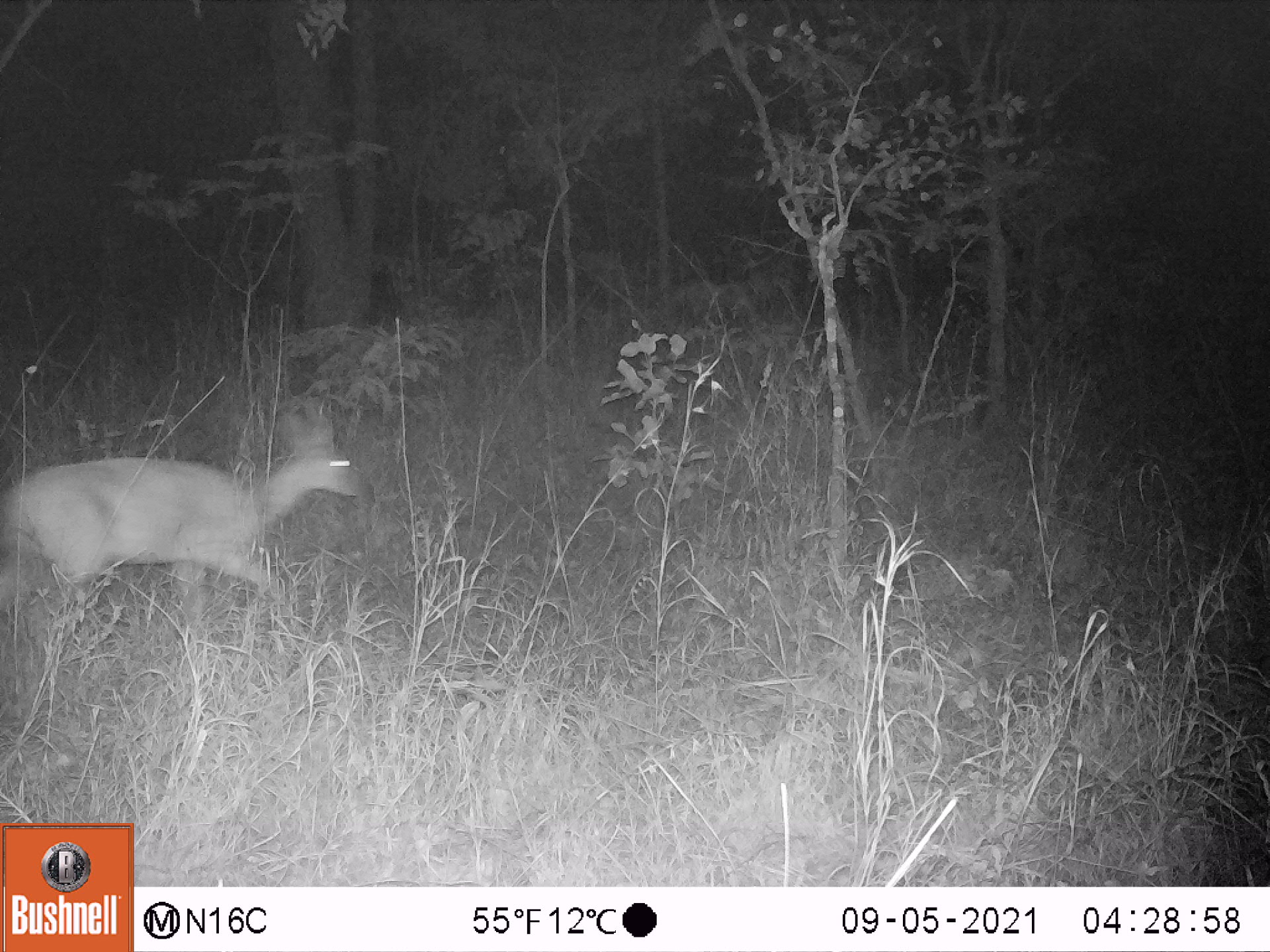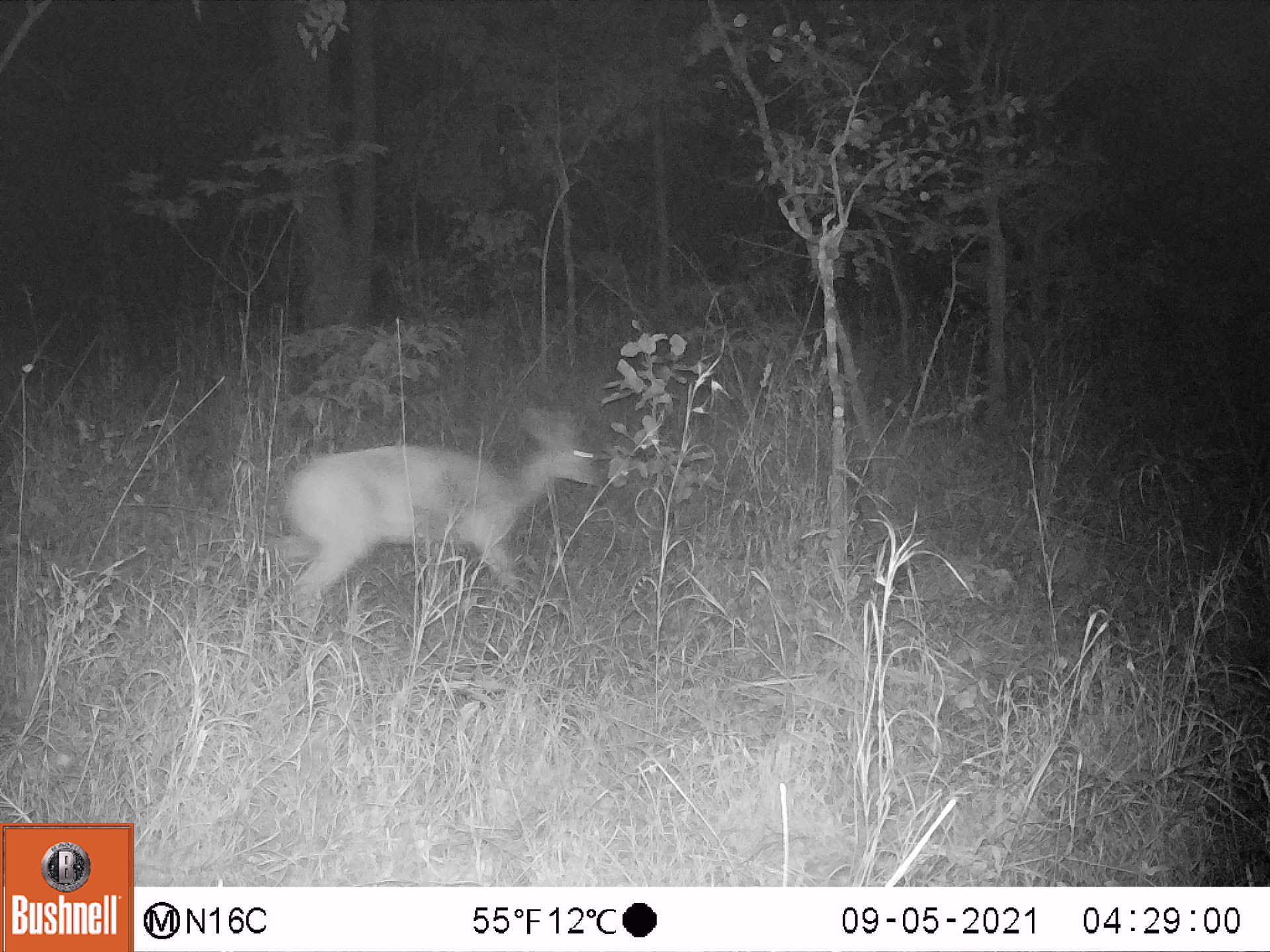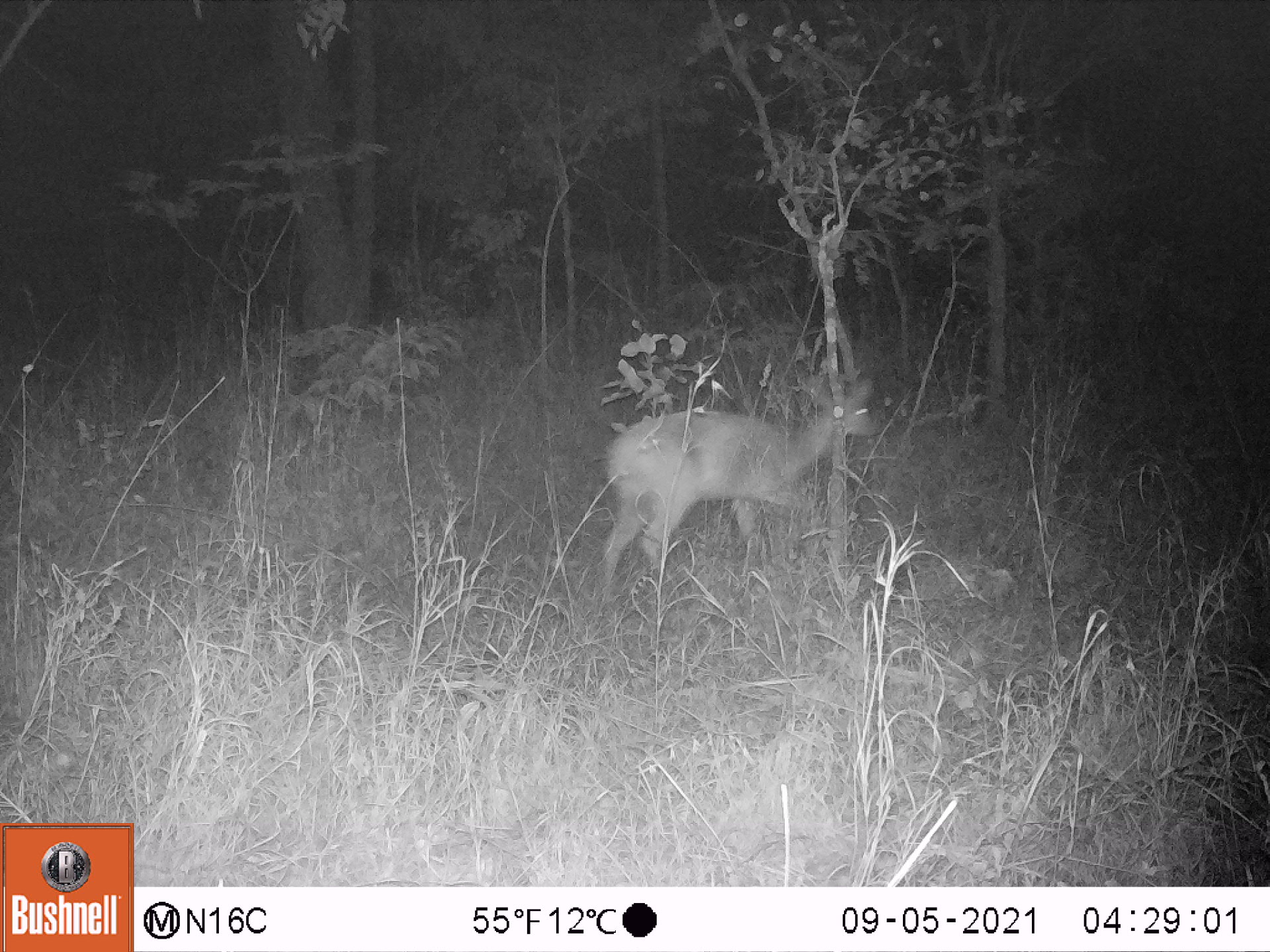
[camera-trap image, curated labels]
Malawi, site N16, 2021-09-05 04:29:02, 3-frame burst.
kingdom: Animalia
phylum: Chordata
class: Mammalia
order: Artiodactyla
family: Bovidae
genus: Tragelaphus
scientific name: Tragelaphus sylvaticus sylvaticus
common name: cape bushbuck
Cape bushbuck (Tragelaphus sylvaticus sylvaticus), count 1.